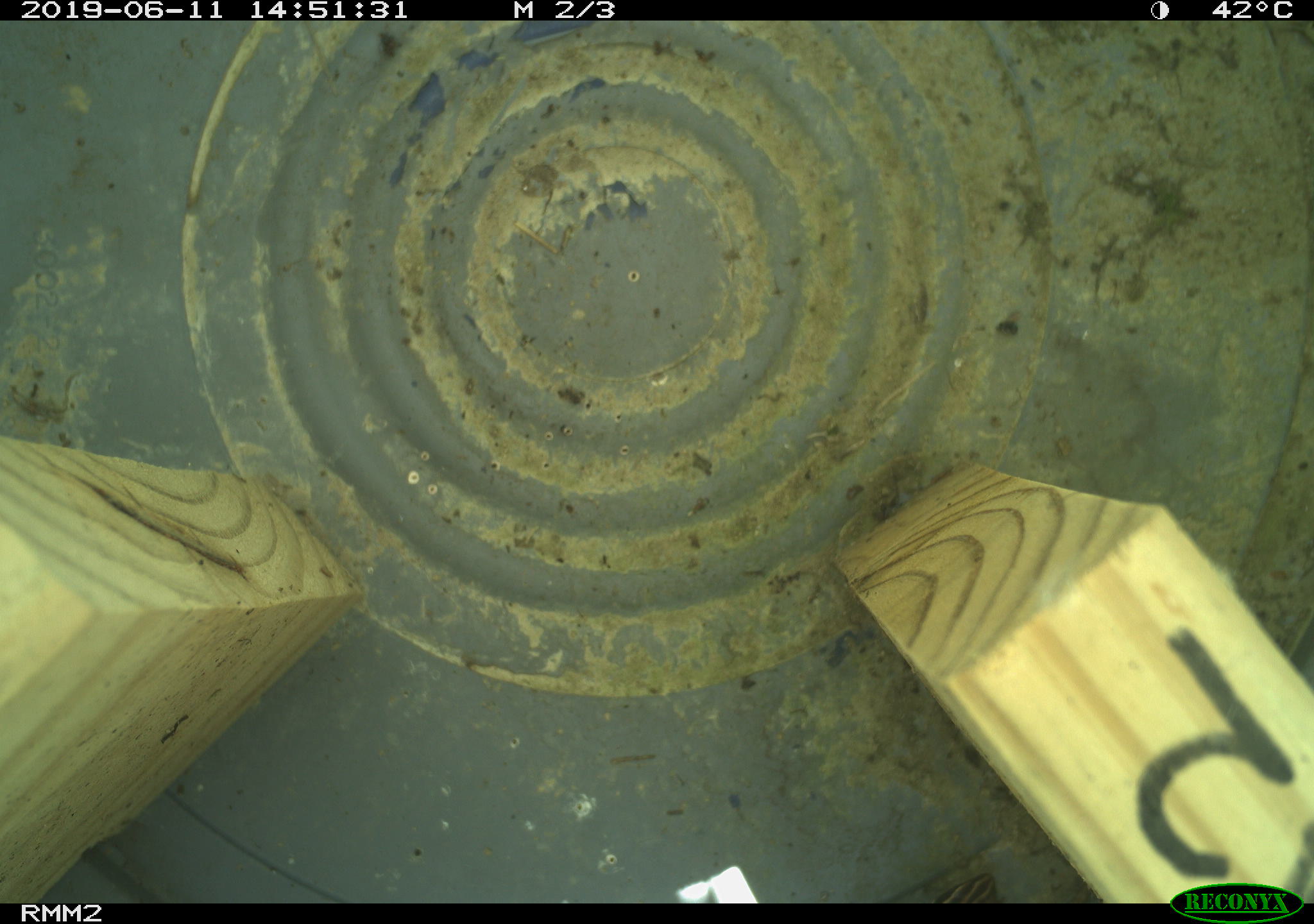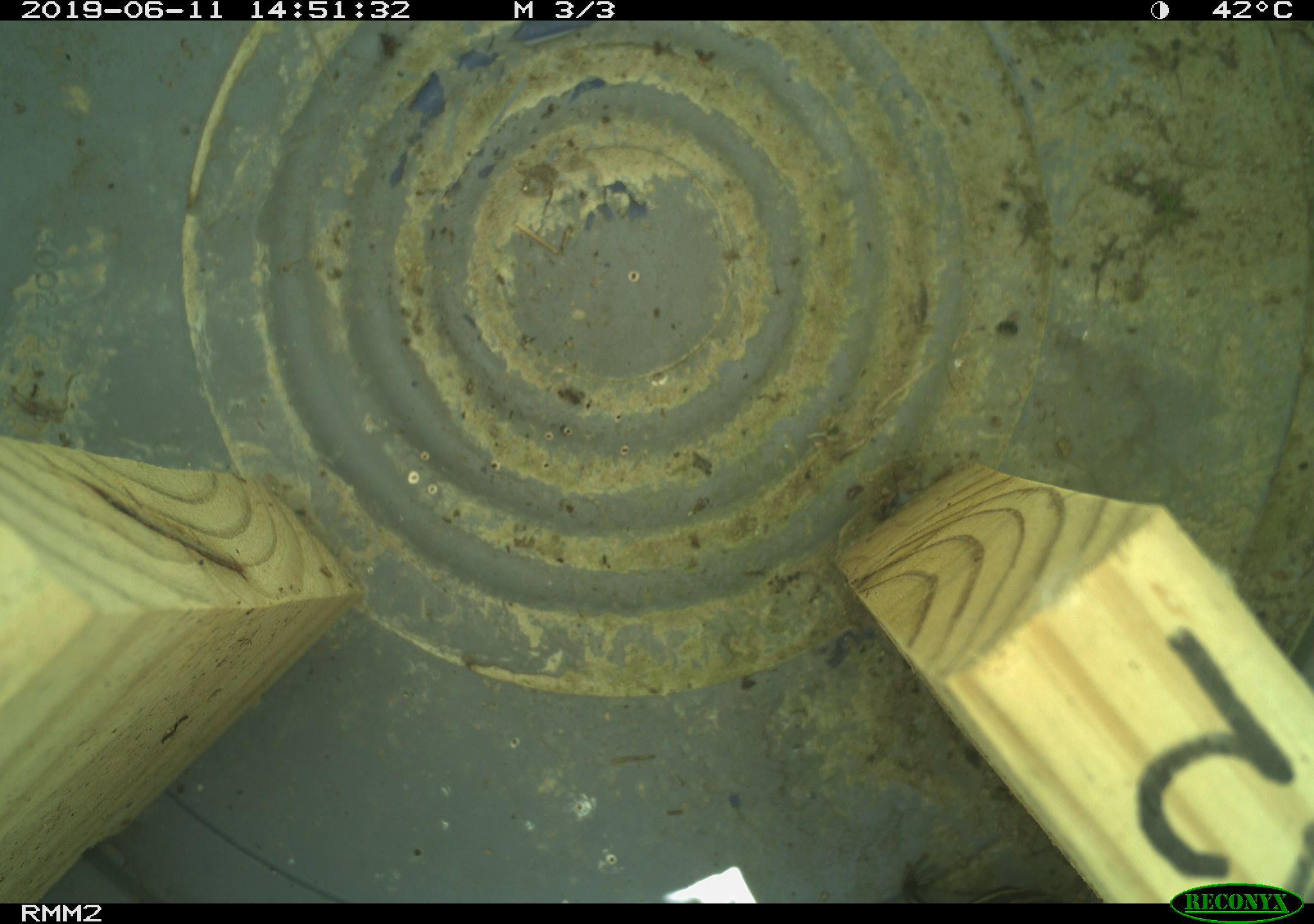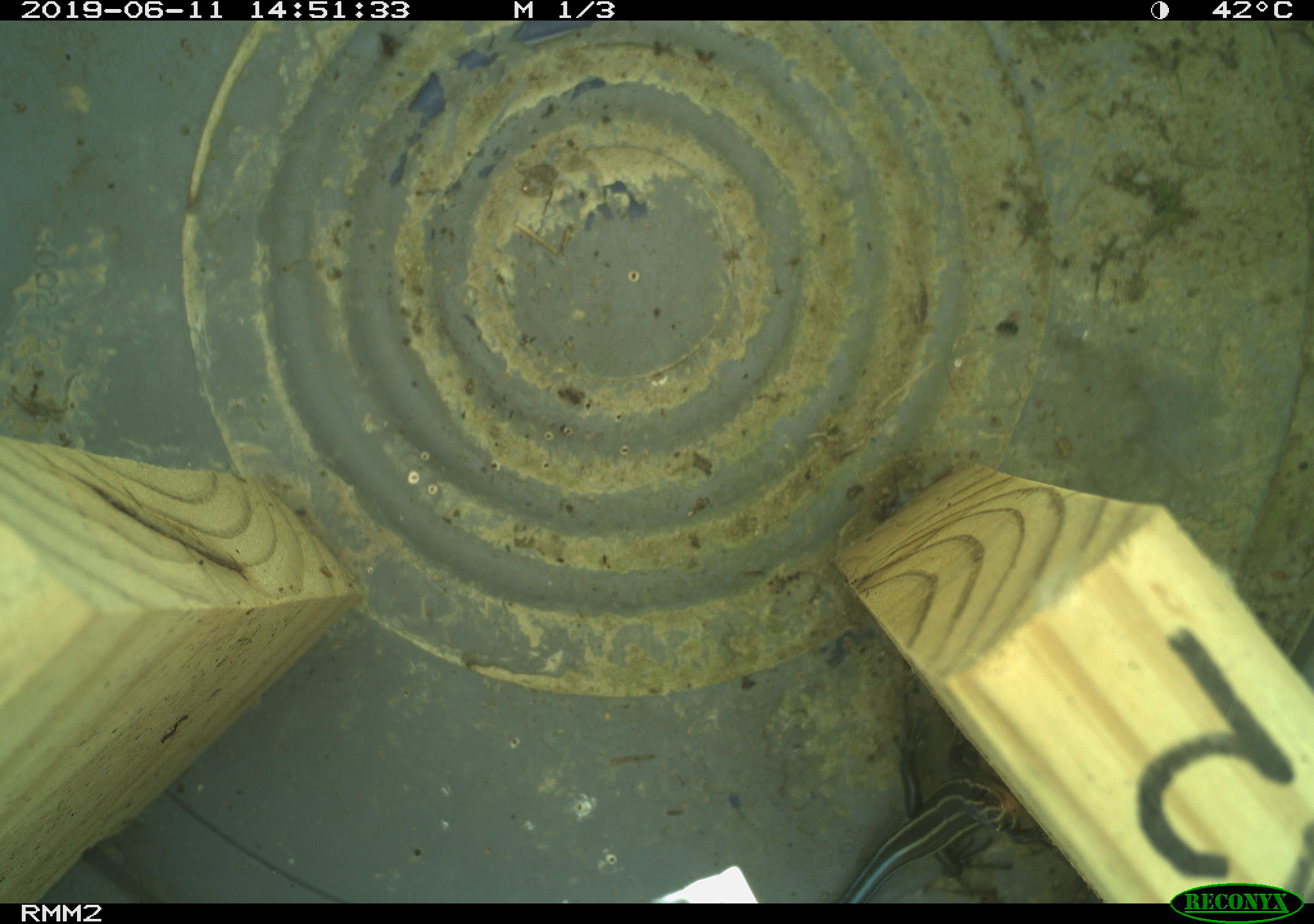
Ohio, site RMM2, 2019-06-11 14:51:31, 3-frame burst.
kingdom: Animalia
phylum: Chordata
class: Reptilia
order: Squamata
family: Scincidae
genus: Plestiodon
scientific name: Plestiodon fasciatus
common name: common five-lined skink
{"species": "common five-lined skink (Plestiodon fasciatus)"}